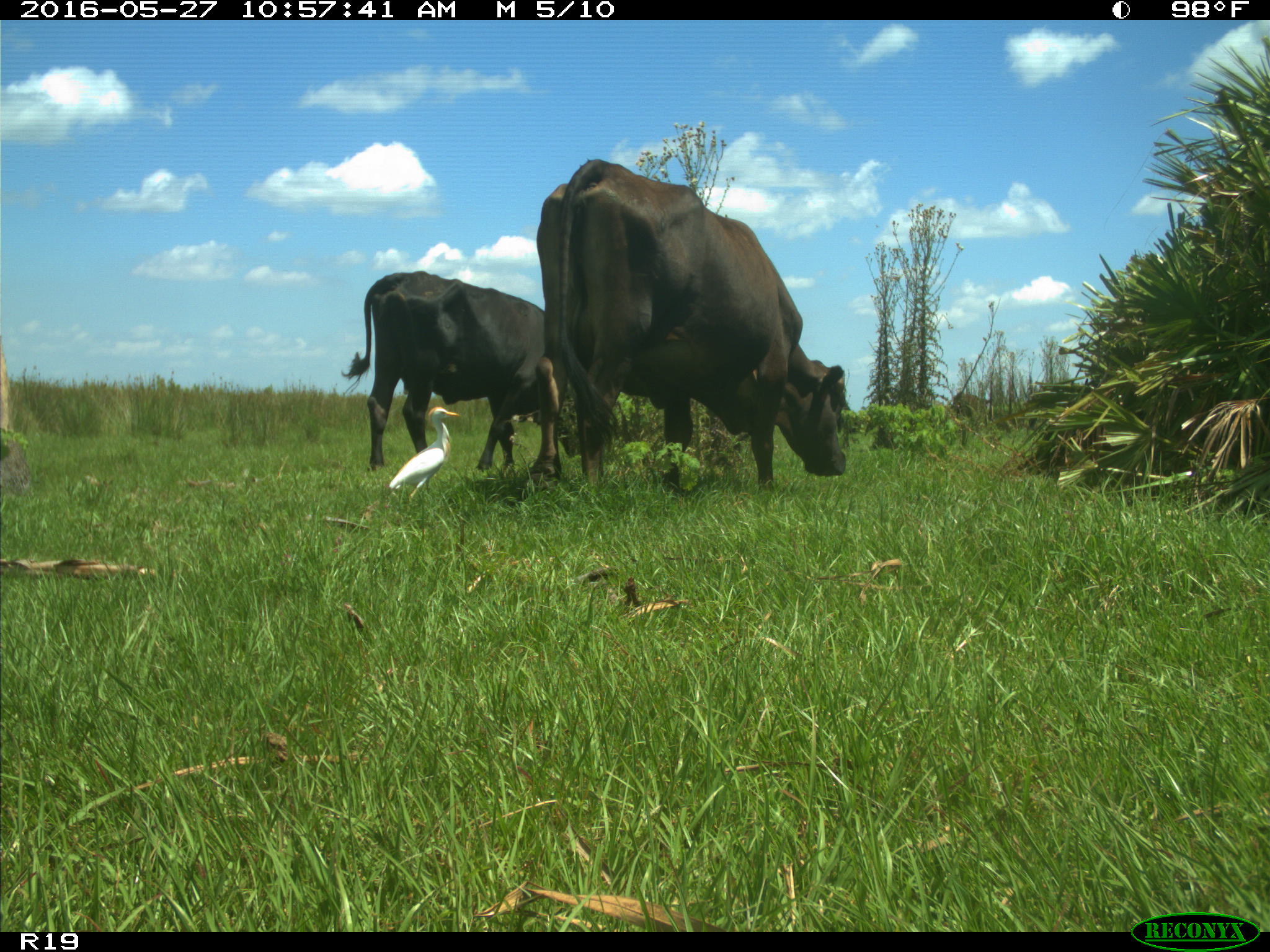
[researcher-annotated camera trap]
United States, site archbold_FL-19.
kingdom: Animalia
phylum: Chordata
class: Mammalia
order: Artiodactyla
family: Bovidae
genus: Bos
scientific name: Bos taurus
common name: domestic cow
Bos taurus (domestic cow).